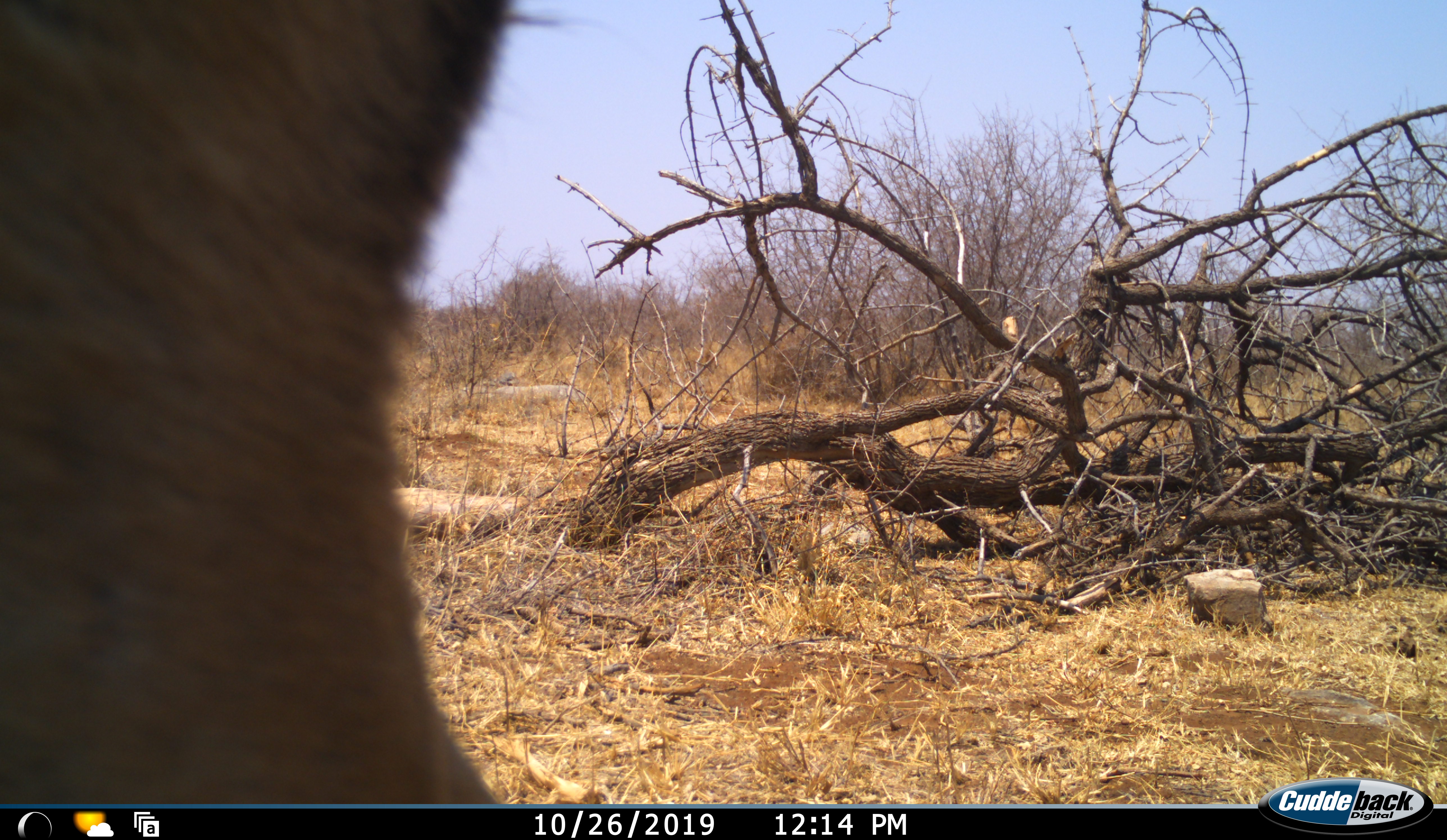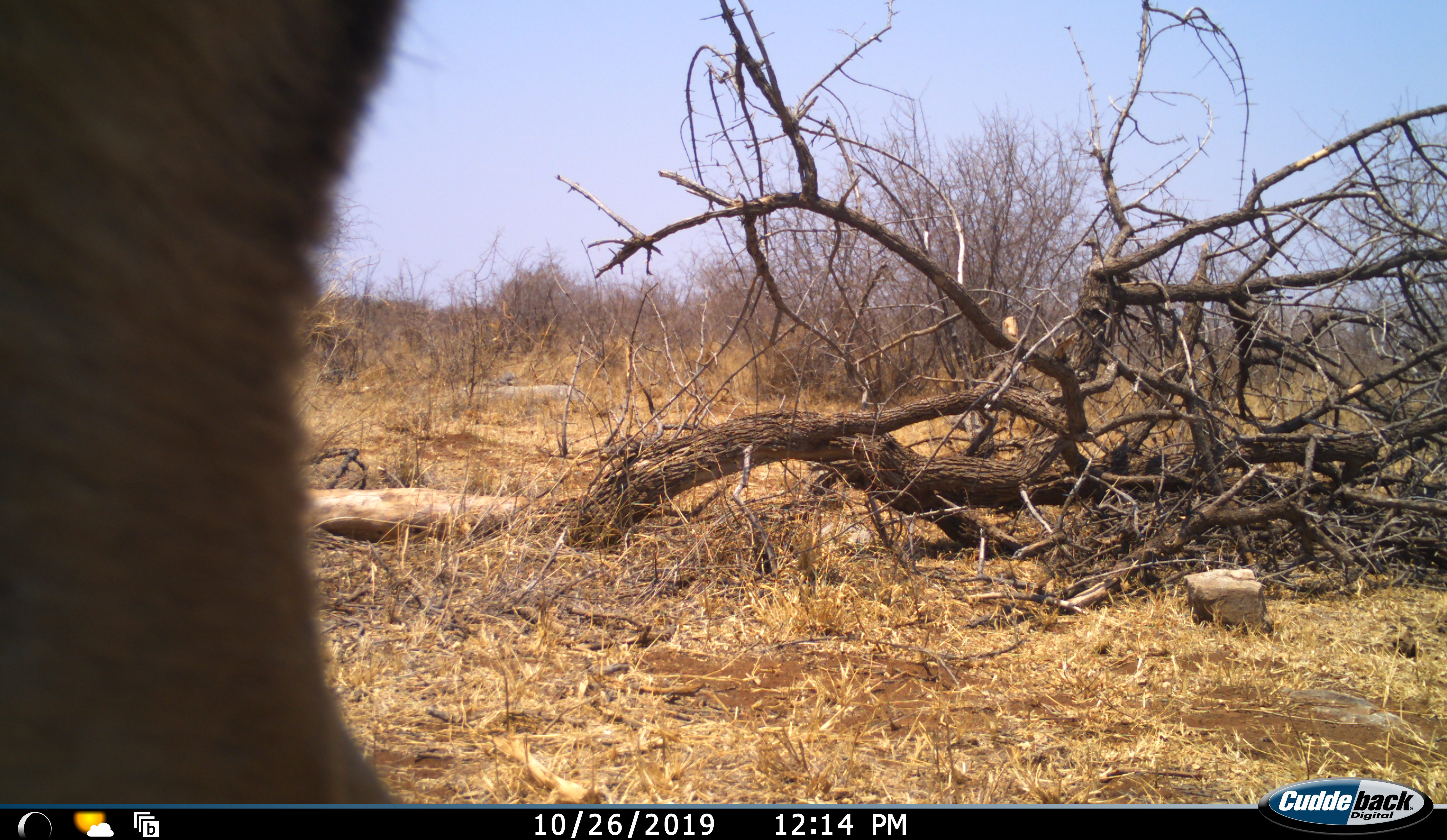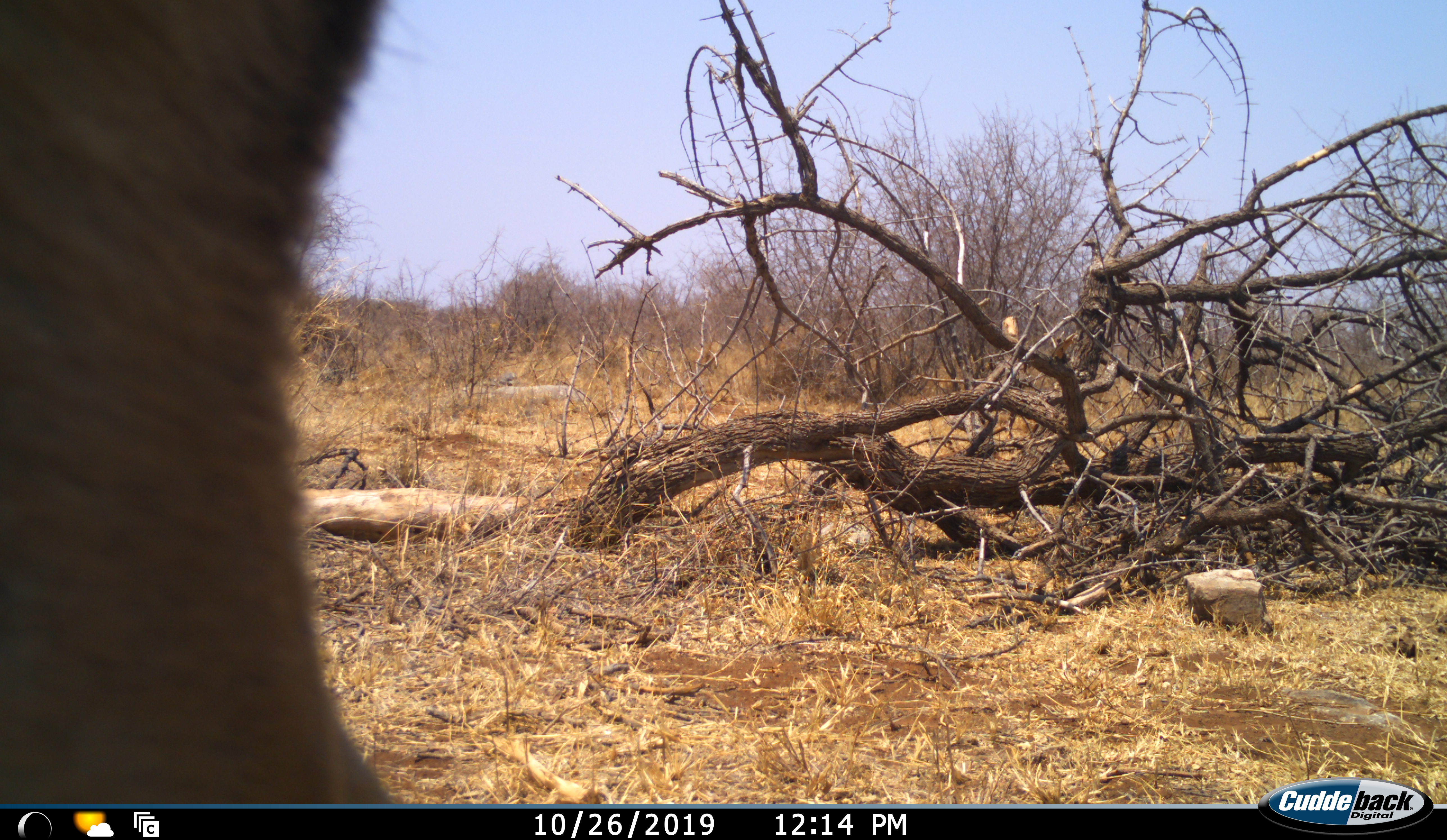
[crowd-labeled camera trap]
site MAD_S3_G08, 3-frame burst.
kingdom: Animalia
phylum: Chordata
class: Mammalia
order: Artiodactyla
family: Bovidae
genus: Aepyceros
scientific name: Aepyceros melampus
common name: impala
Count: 1.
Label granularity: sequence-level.